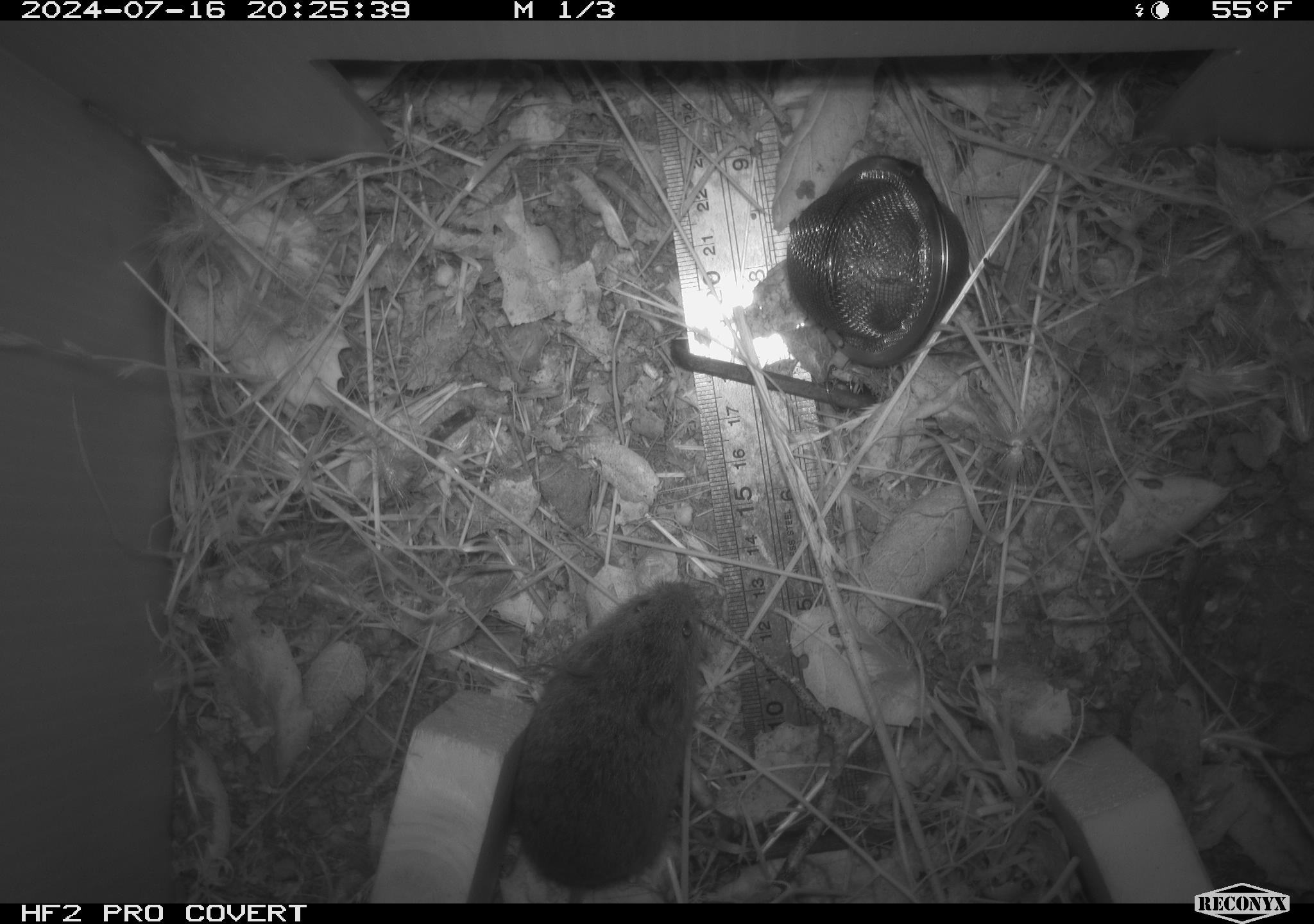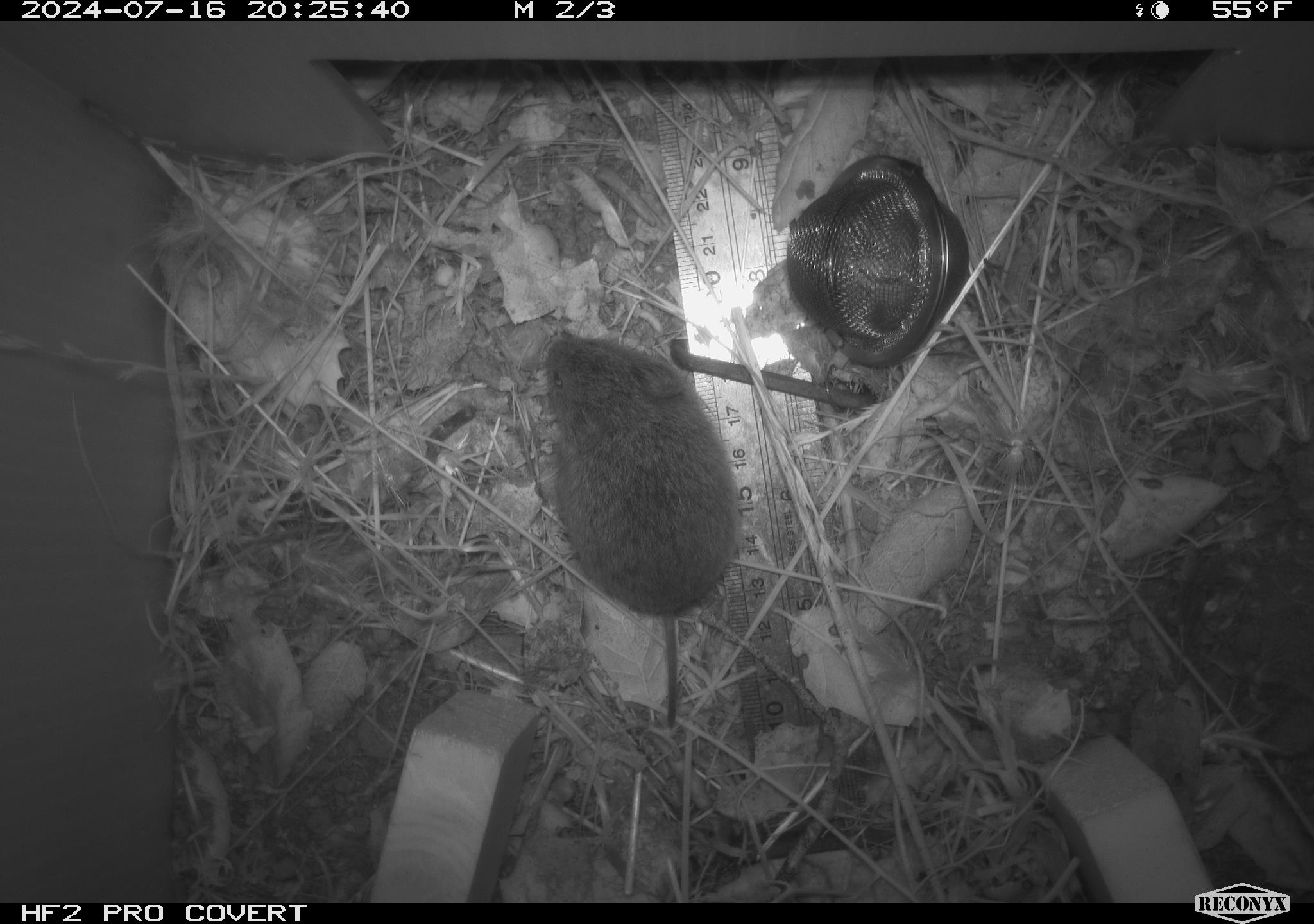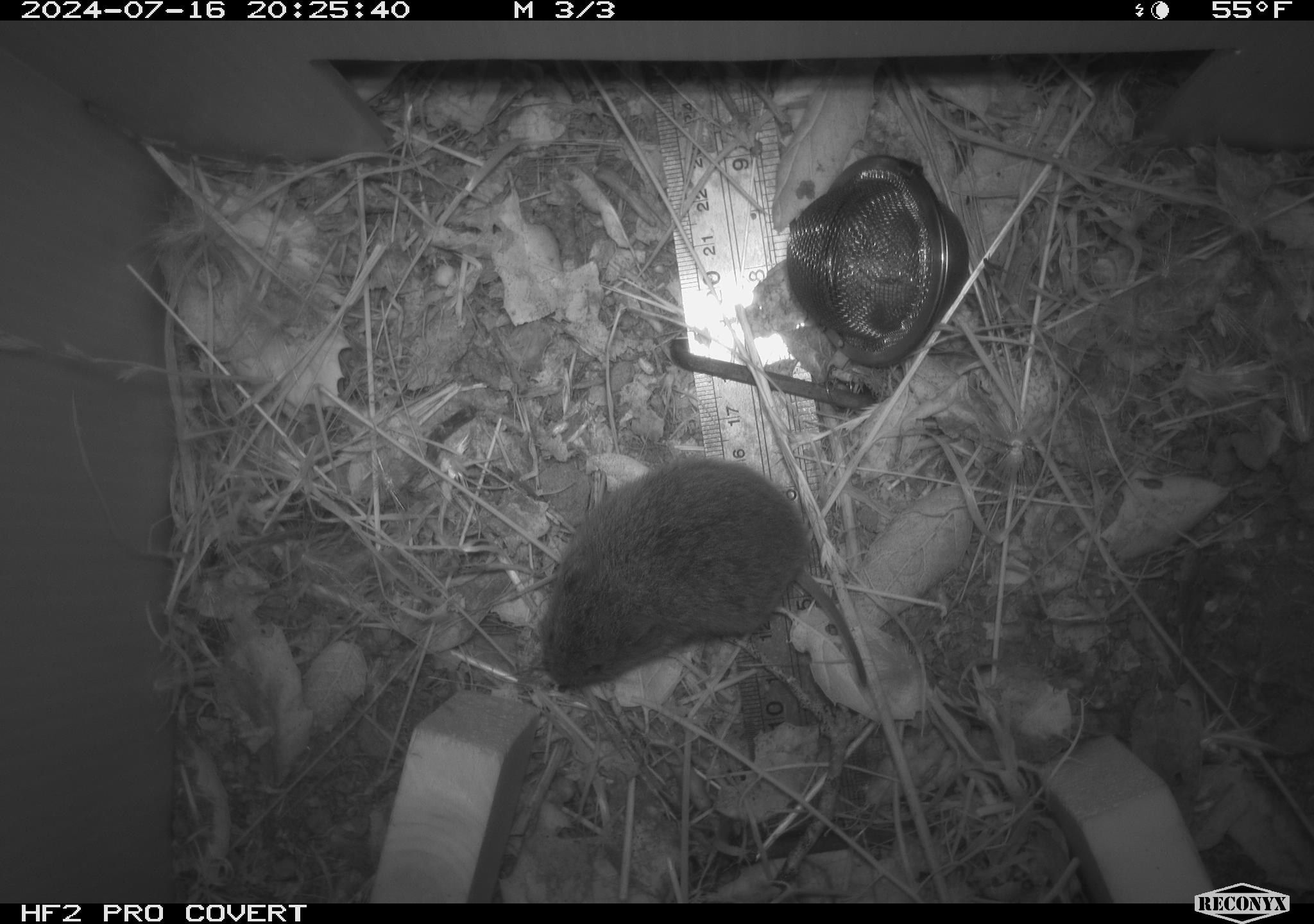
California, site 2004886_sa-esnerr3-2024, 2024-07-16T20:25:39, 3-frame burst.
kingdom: Animalia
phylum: Chordata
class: Mammalia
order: Rodentia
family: Cricetidae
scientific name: Cricetidae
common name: hamsters, voles, lemmings, and allies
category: cricetidae family